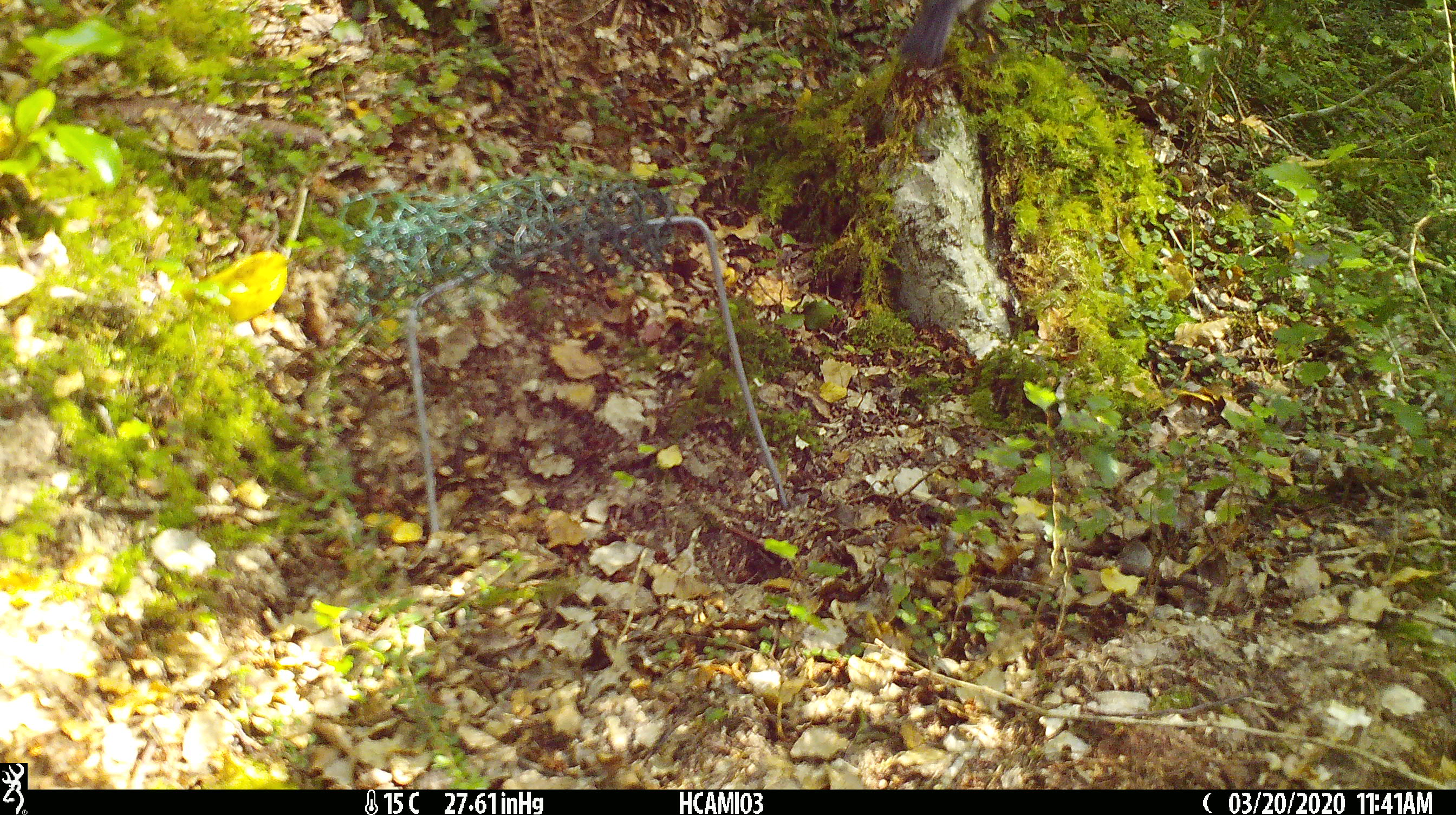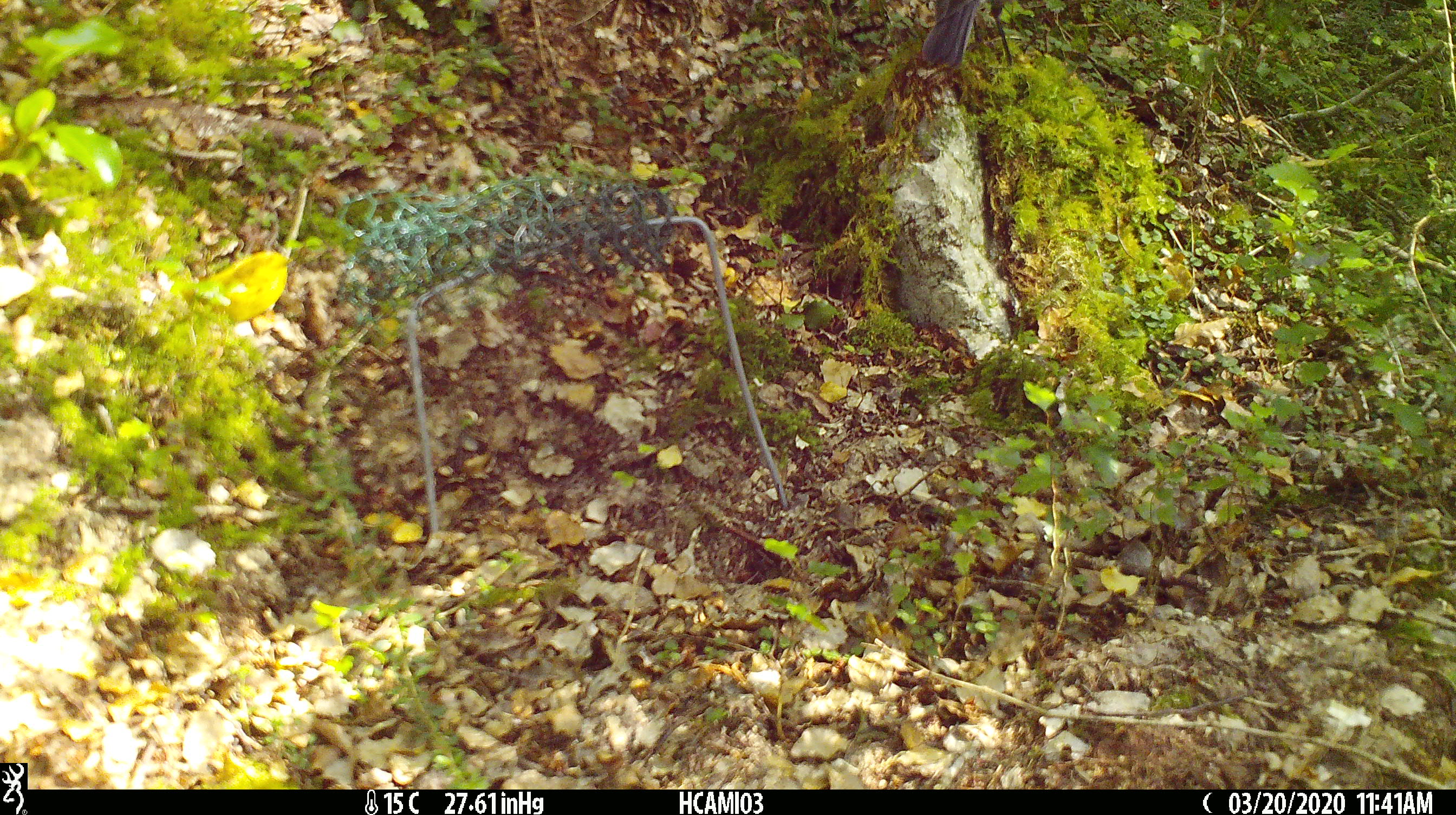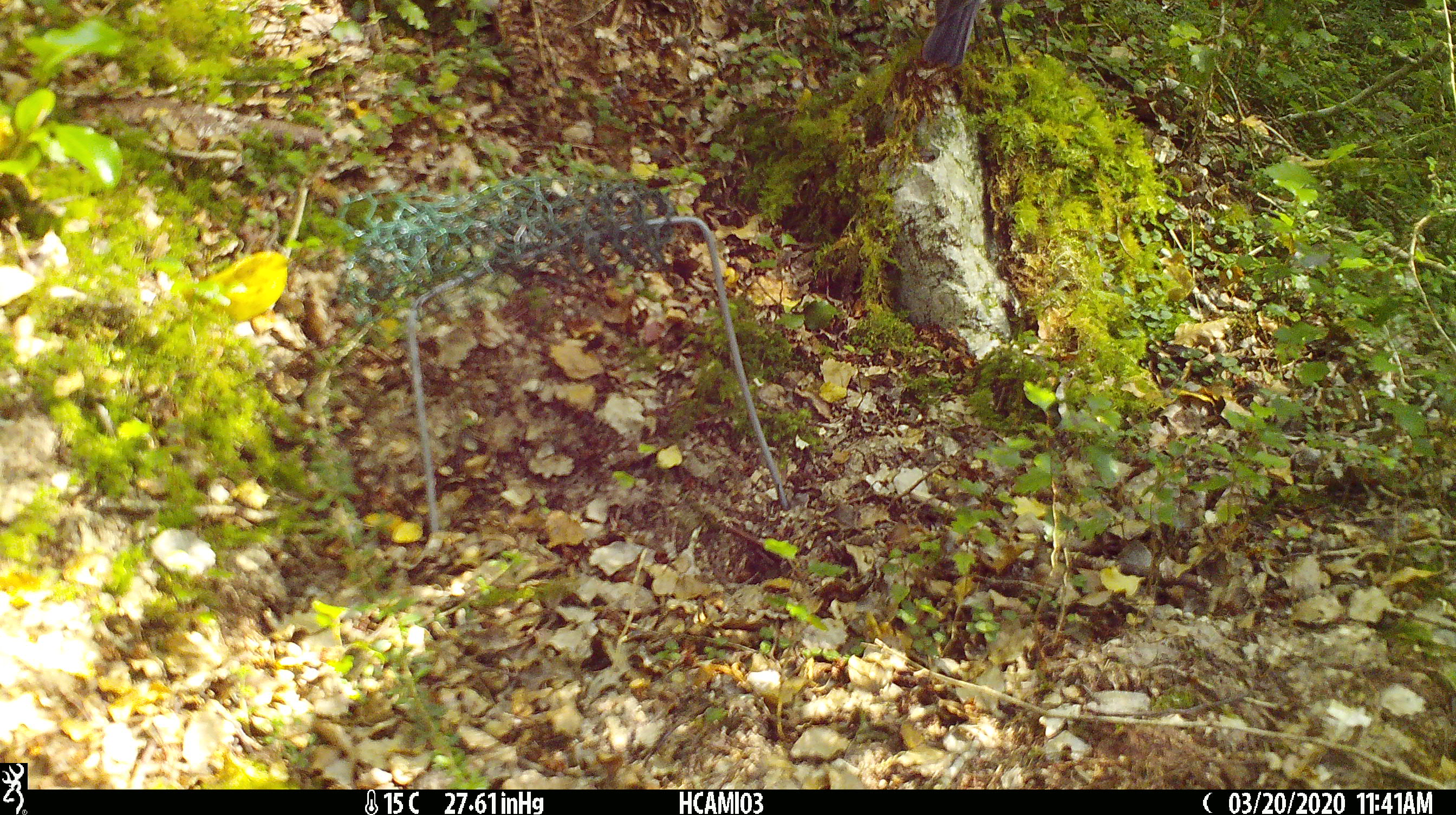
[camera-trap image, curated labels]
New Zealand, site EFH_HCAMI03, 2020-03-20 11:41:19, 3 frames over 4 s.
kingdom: Animalia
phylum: Chordata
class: Aves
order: Passeriformes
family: Petroicidae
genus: Petroica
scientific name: Petroica australis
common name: new zealand robin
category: robin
Robin (new zealand robin) (Petroica australis).